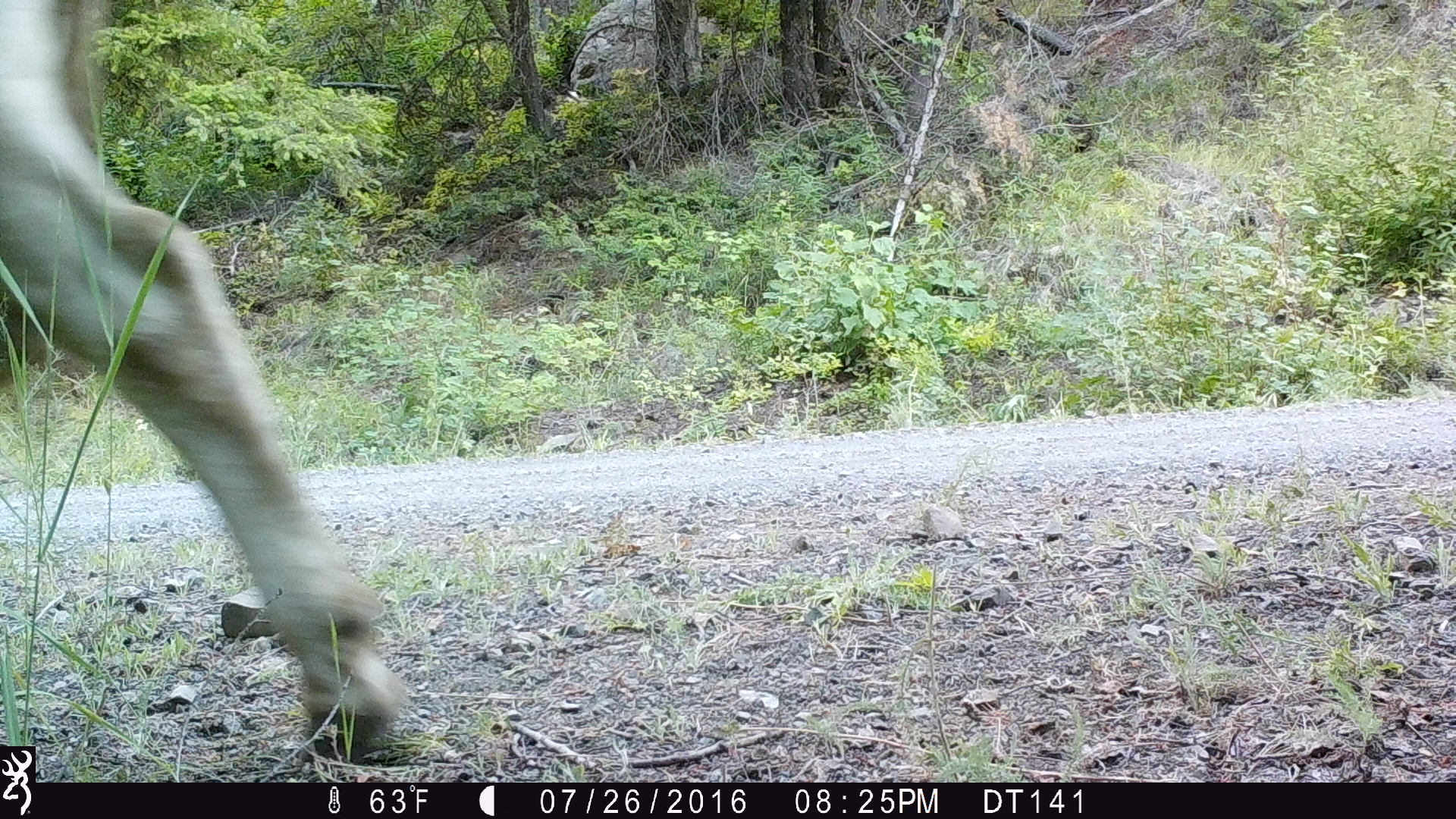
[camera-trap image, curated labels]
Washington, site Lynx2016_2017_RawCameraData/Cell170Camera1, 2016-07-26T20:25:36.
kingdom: Animalia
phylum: Chordata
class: Mammalia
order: Artiodactyla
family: Bovidae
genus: Bos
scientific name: Bos taurus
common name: domestic cattle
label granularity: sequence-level